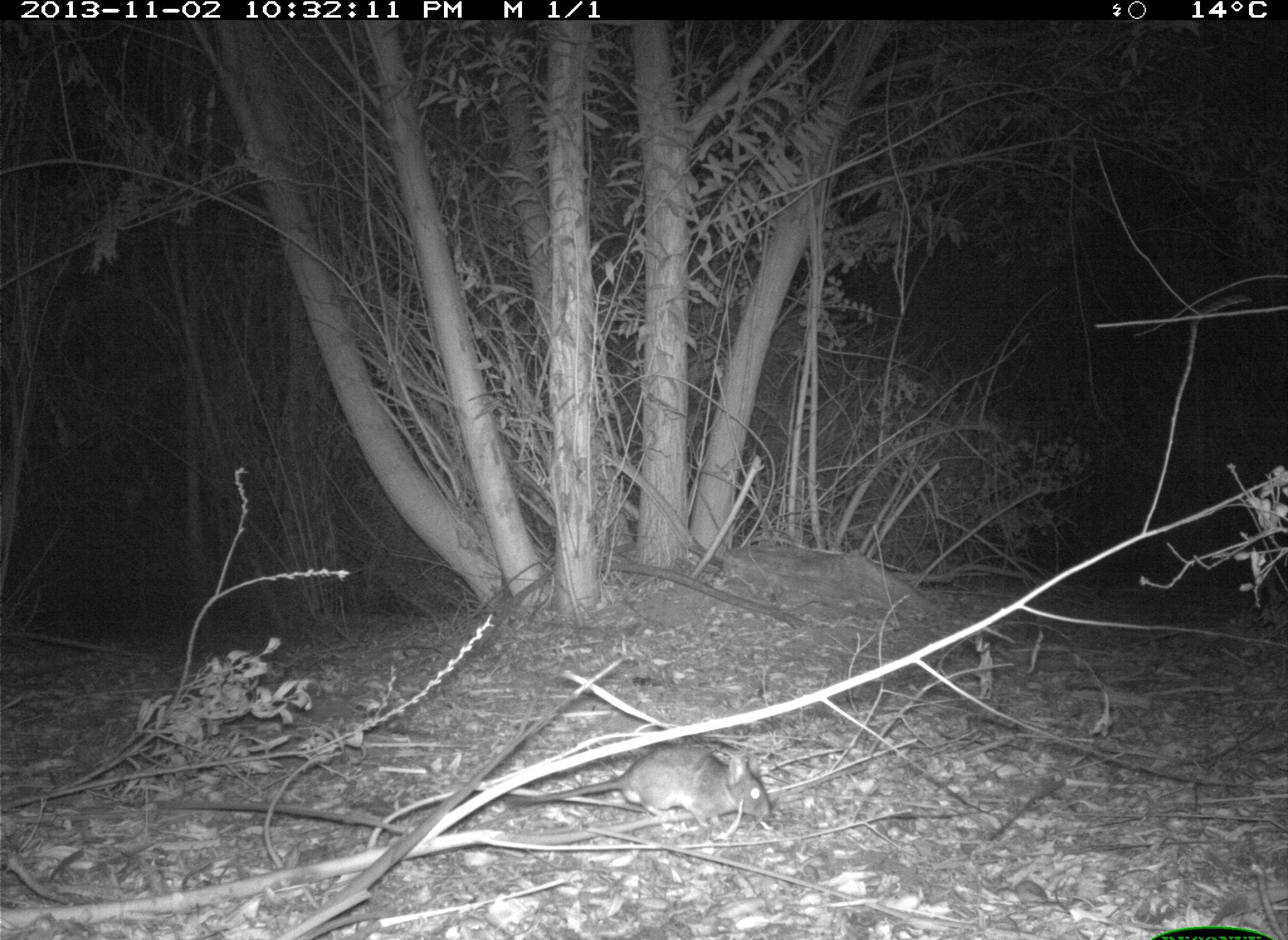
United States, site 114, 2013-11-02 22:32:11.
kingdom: Animalia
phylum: Chordata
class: Mammalia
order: Rodentia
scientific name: Rodentia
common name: rodent